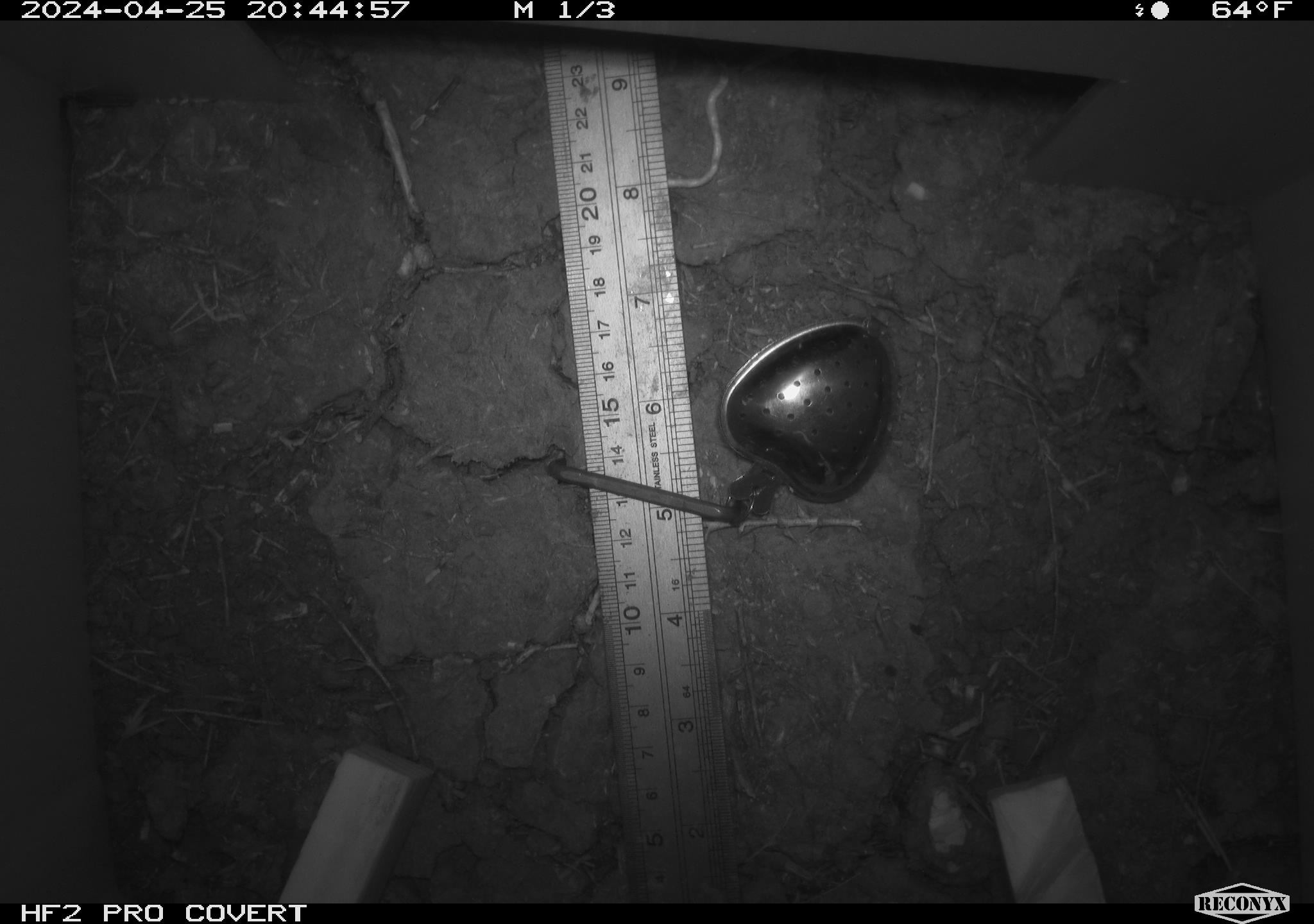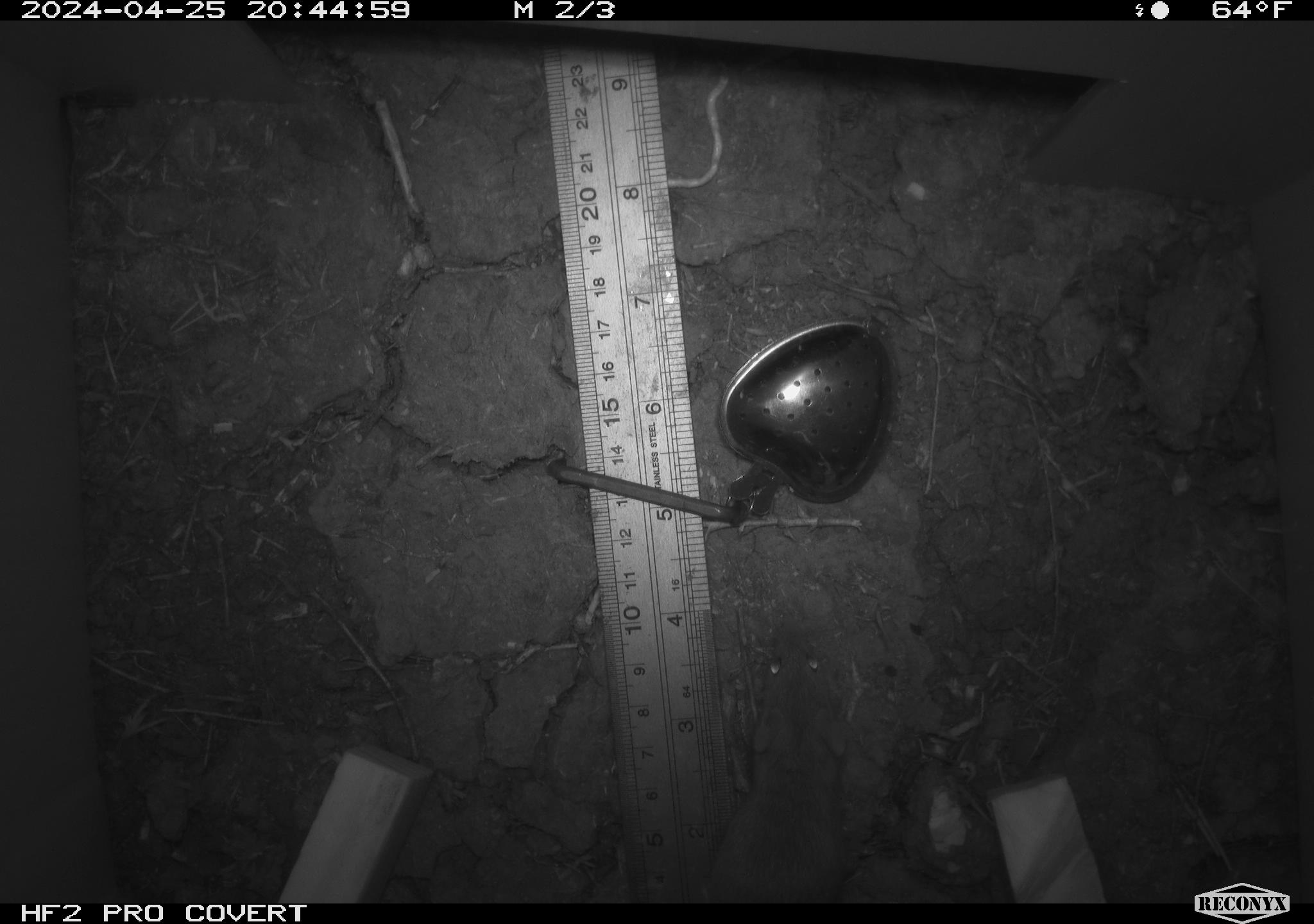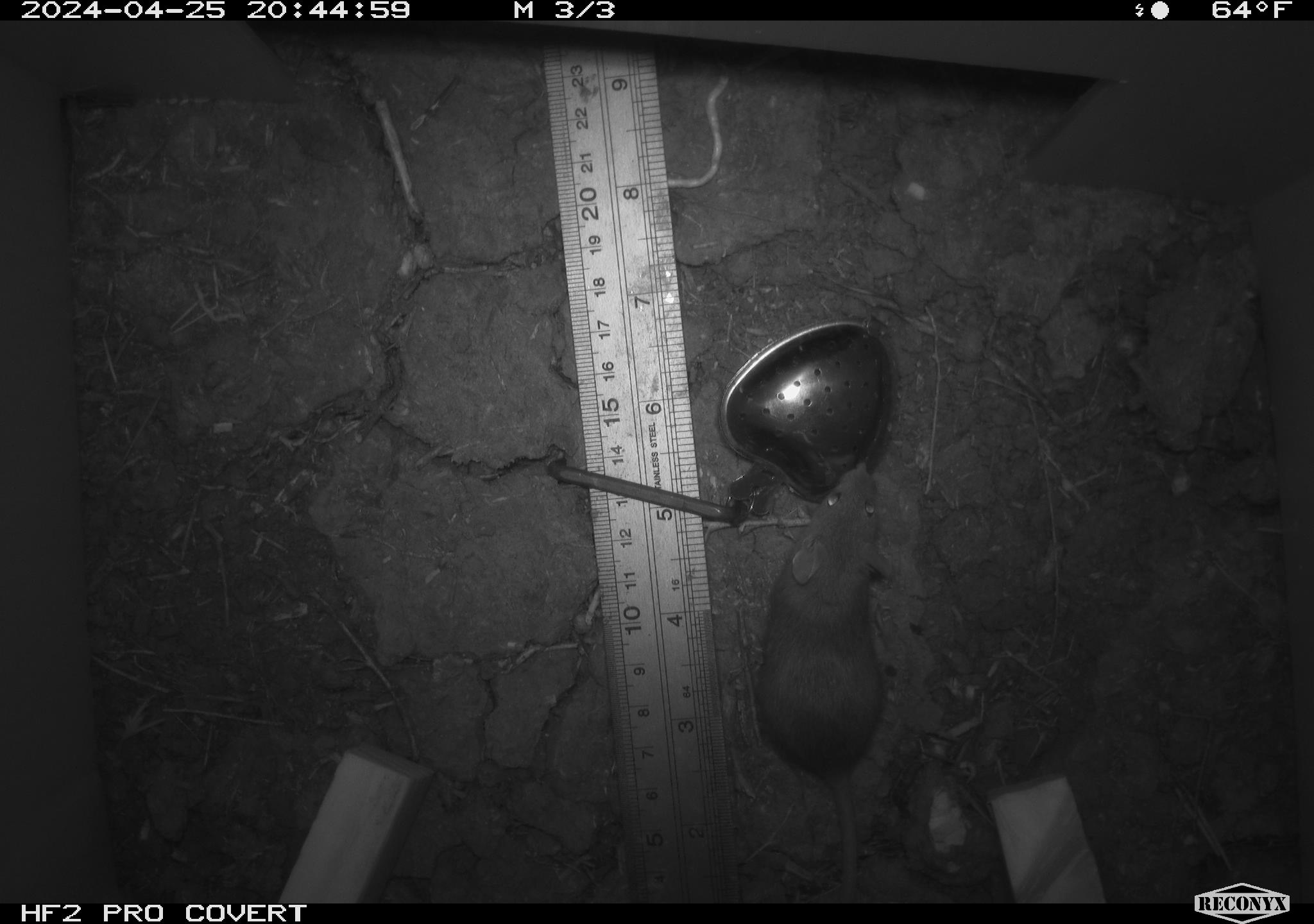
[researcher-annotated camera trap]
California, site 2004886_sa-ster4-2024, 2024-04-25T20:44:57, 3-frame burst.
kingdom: Animalia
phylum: Chordata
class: Mammalia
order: Rodentia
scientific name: Rodentia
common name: mouse species